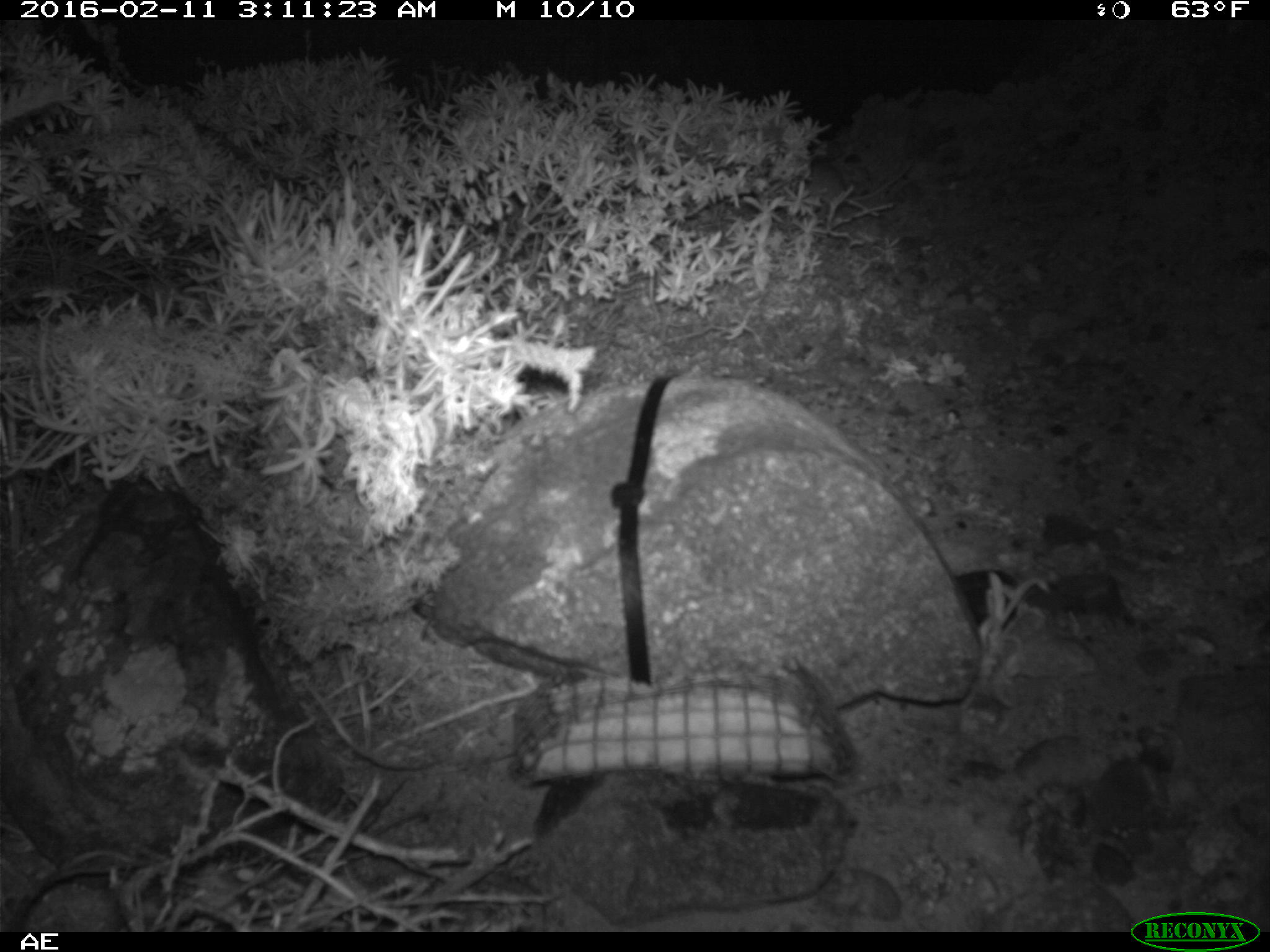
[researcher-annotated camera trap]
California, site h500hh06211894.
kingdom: Animalia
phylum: Chordata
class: Mammalia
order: Rodentia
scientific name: Rodentia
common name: rodent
Rodent (Rodentia).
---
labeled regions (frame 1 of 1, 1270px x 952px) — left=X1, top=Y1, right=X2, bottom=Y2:
rodent: left=809, top=159, right=913, bottom=223